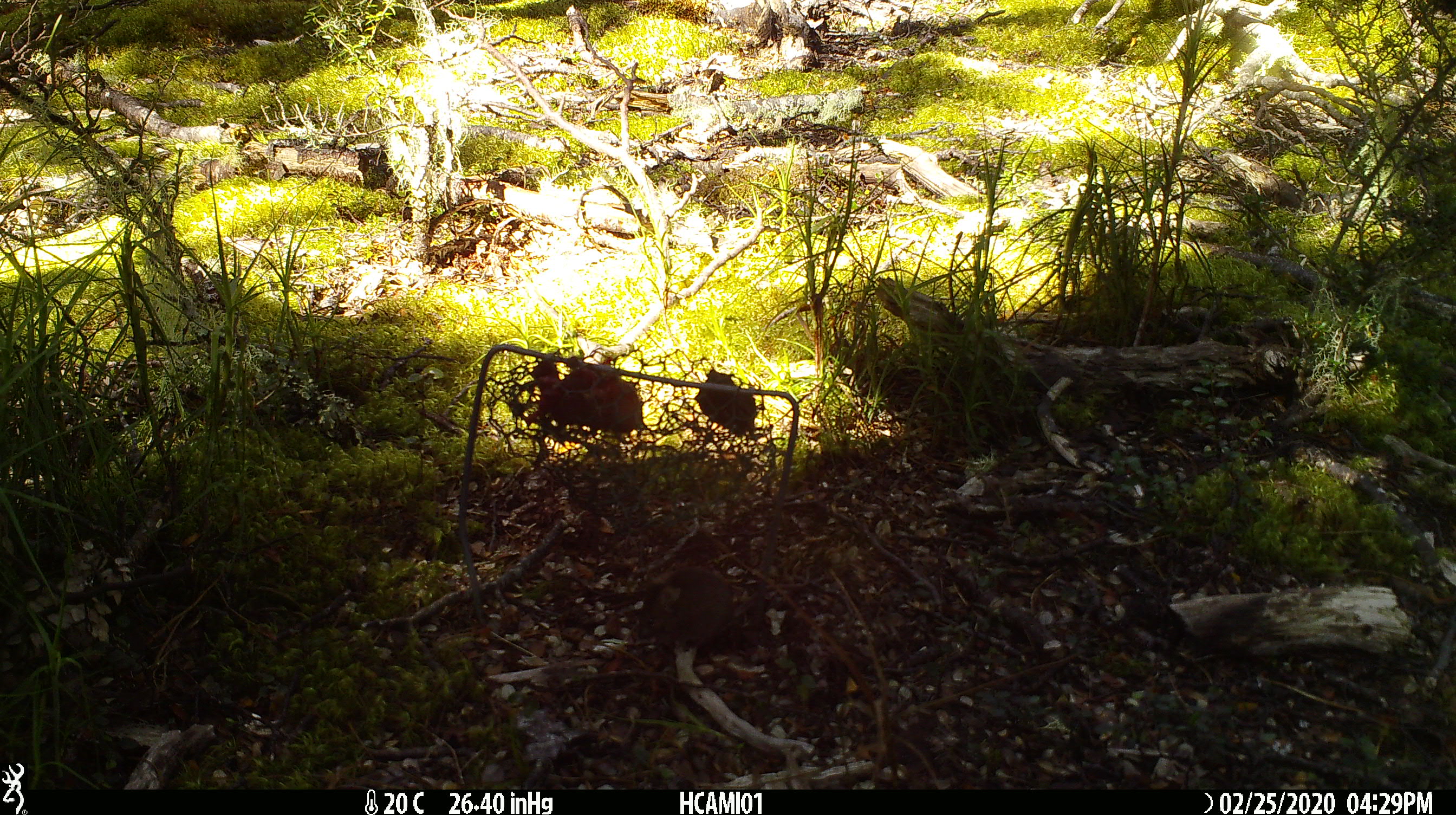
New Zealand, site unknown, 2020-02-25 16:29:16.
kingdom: Animalia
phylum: Chordata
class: Mammalia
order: Rodentia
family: Muridae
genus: Mus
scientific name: Mus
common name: mouse